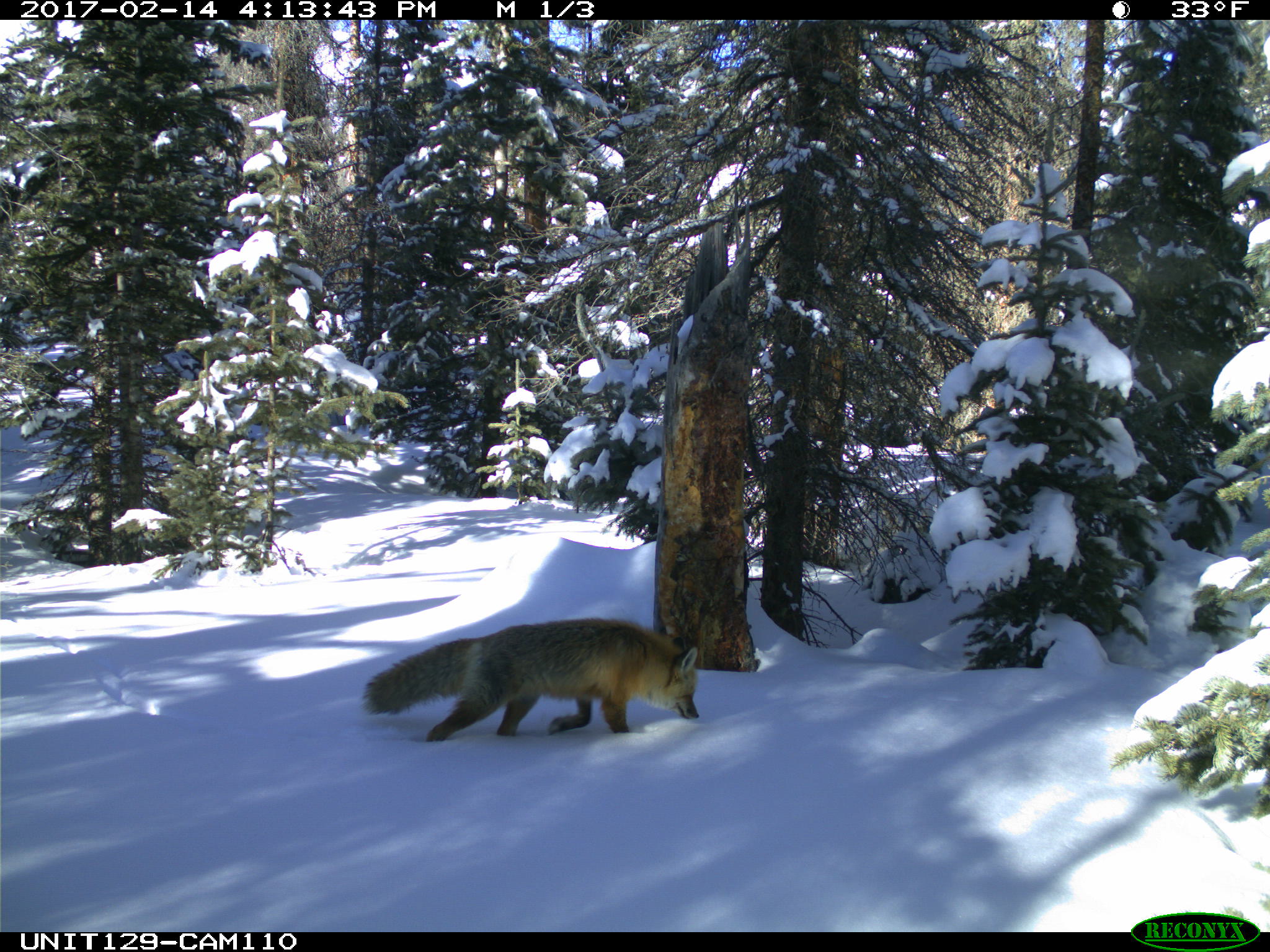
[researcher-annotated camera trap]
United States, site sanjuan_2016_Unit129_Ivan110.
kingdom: Animalia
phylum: Chordata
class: Mammalia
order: Carnivora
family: Canidae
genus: Vulpes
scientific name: Vulpes vulpes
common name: red fox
Vulpes vulpes (red fox).